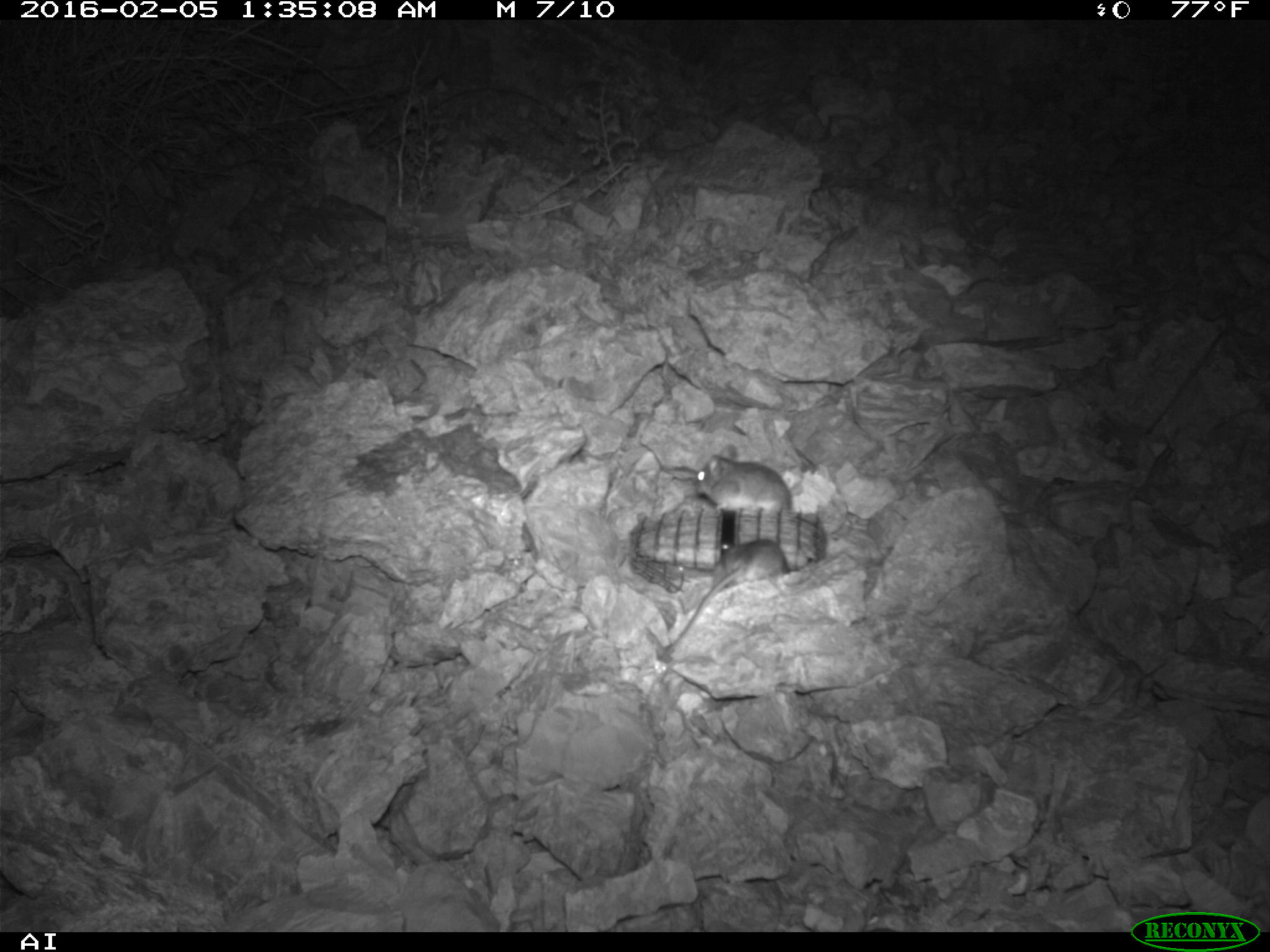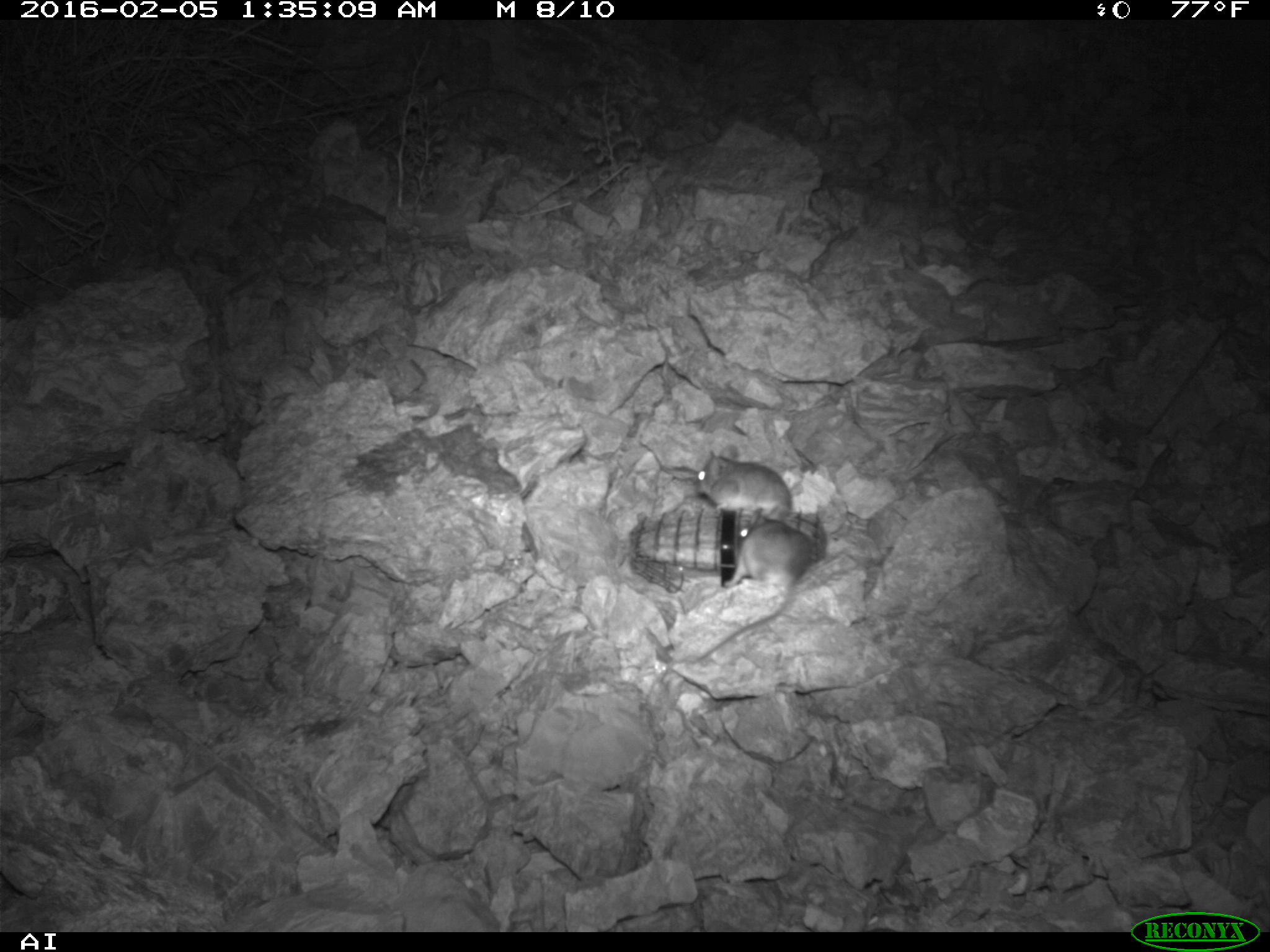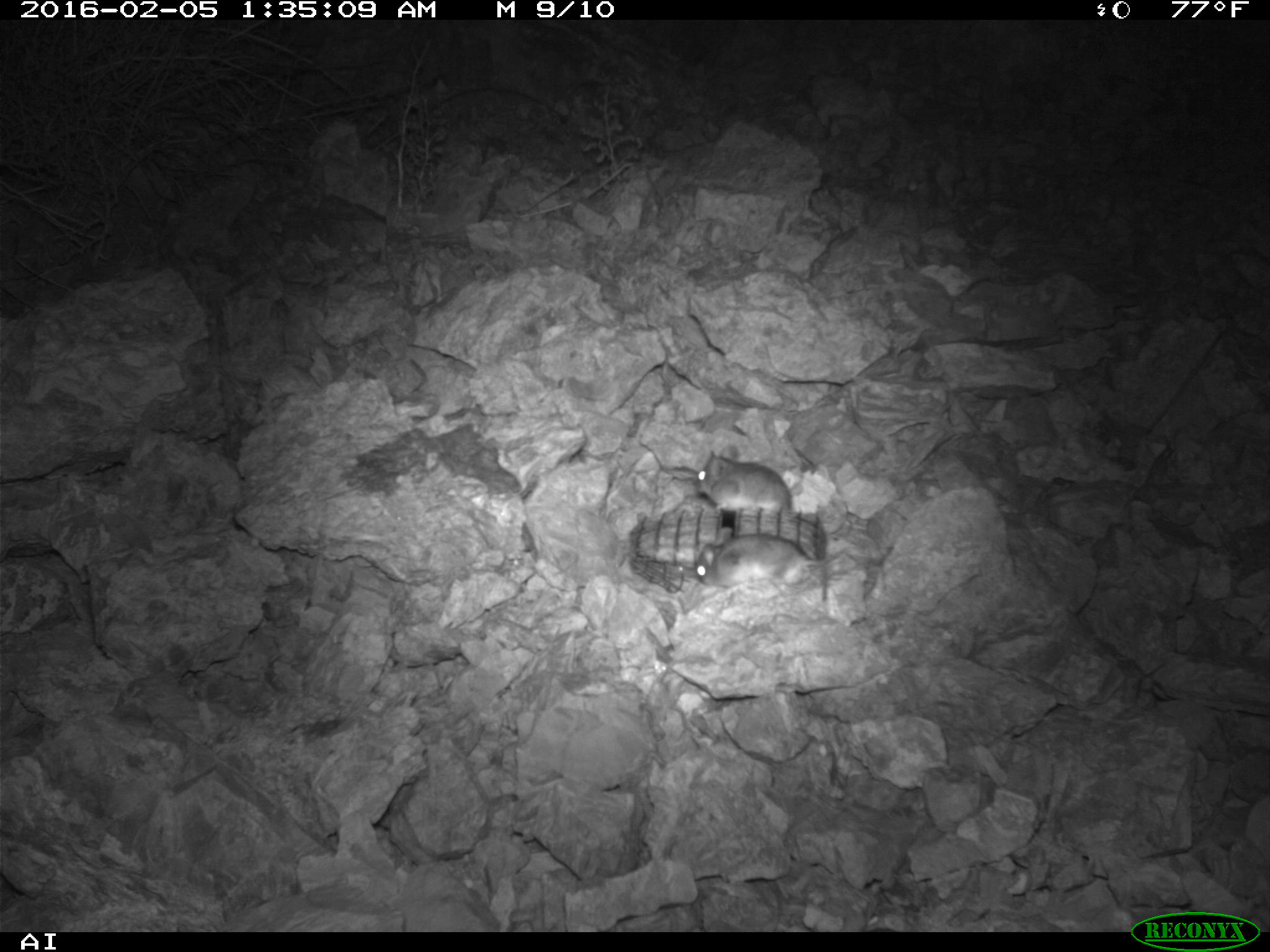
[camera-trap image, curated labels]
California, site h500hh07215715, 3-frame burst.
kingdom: Animalia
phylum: Chordata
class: Mammalia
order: Rodentia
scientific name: Rodentia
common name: rodent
Rodent (Rodentia).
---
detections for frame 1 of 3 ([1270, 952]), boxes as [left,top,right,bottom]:
rodent: [661,539,784,661]; [694,443,793,516]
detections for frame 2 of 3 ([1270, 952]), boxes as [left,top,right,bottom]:
rodent: [689,517,809,663]; [691,451,793,525]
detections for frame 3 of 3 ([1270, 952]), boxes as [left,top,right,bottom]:
rodent: [693,532,830,587]; [695,443,796,517]